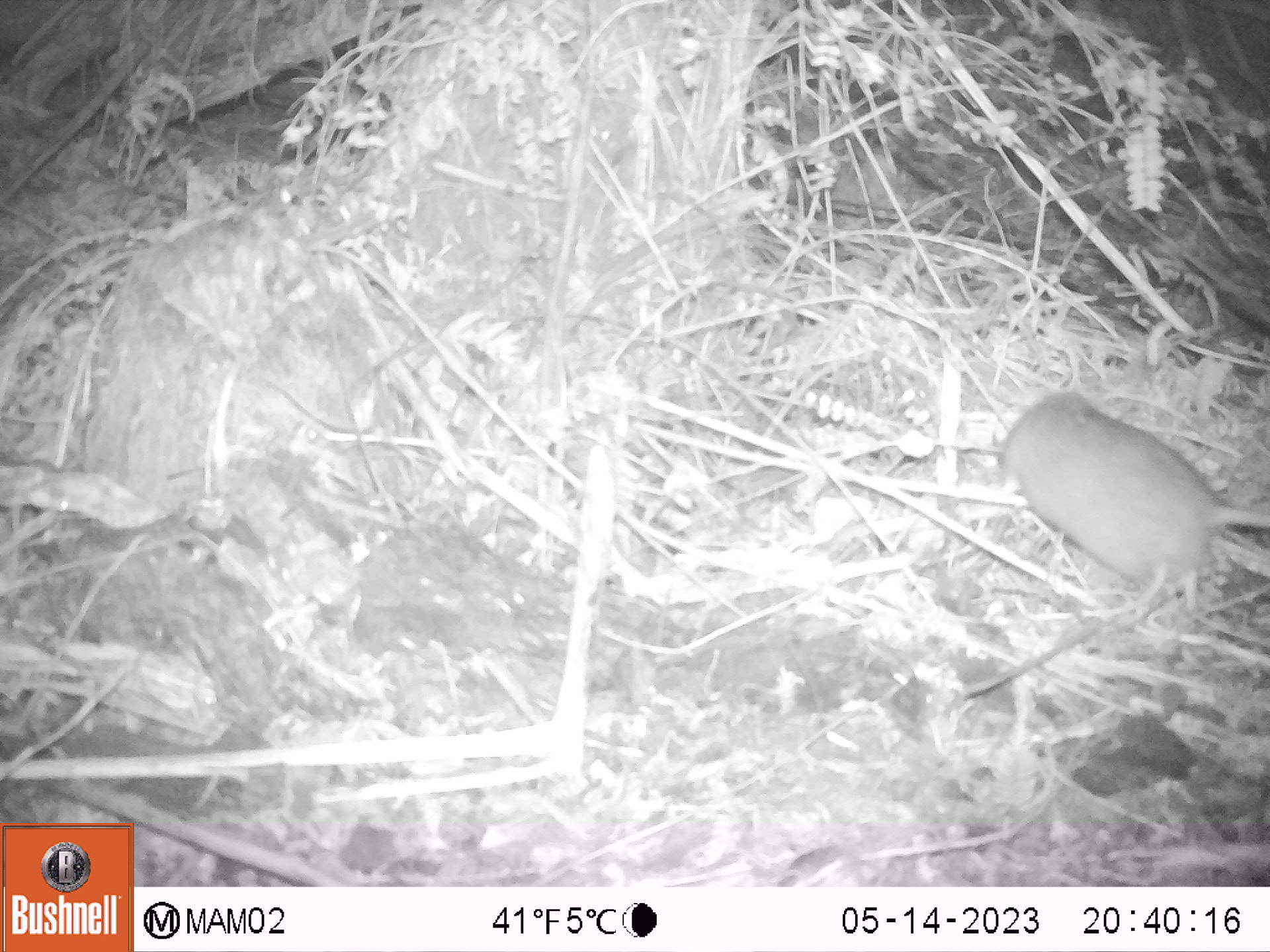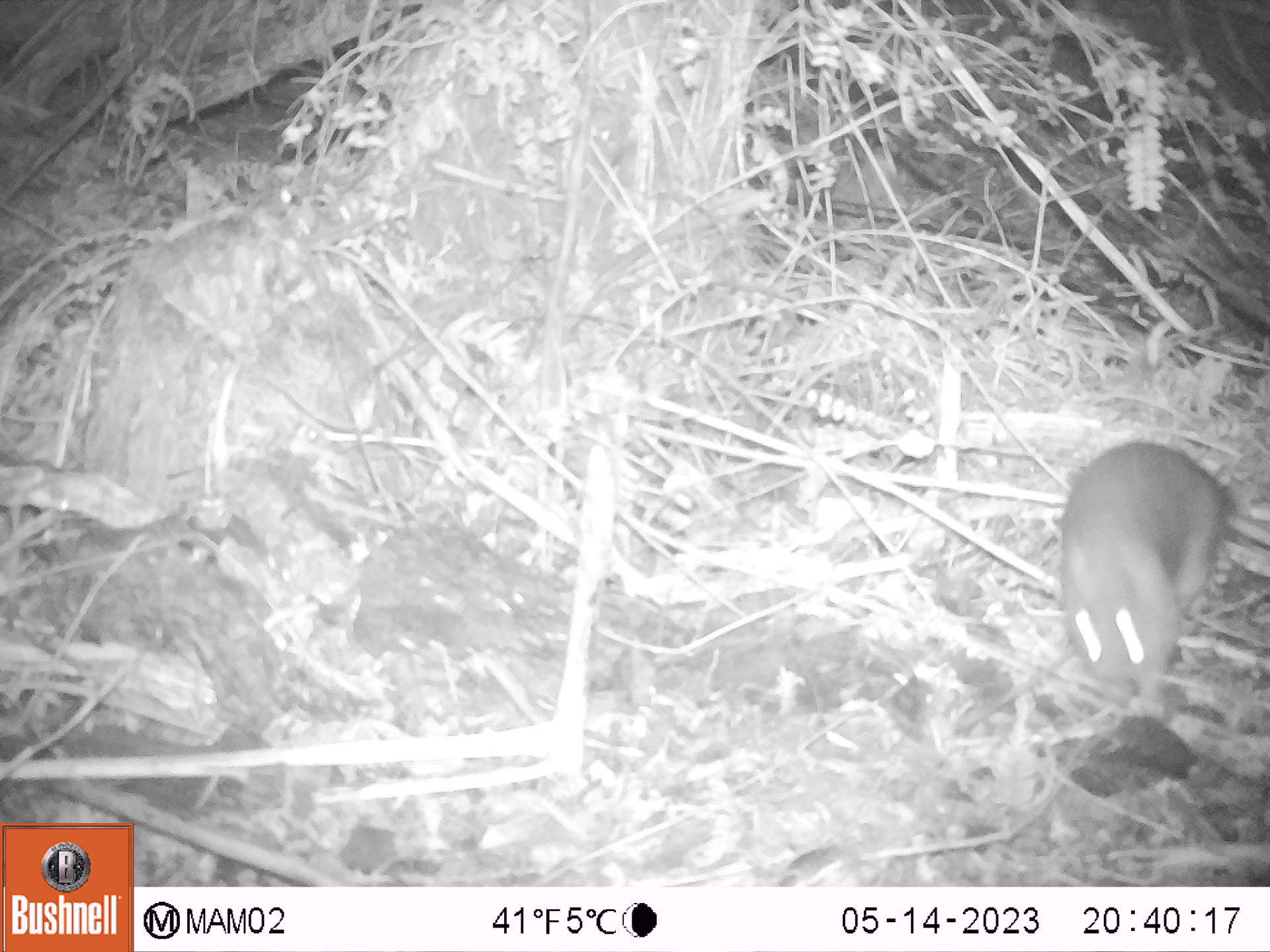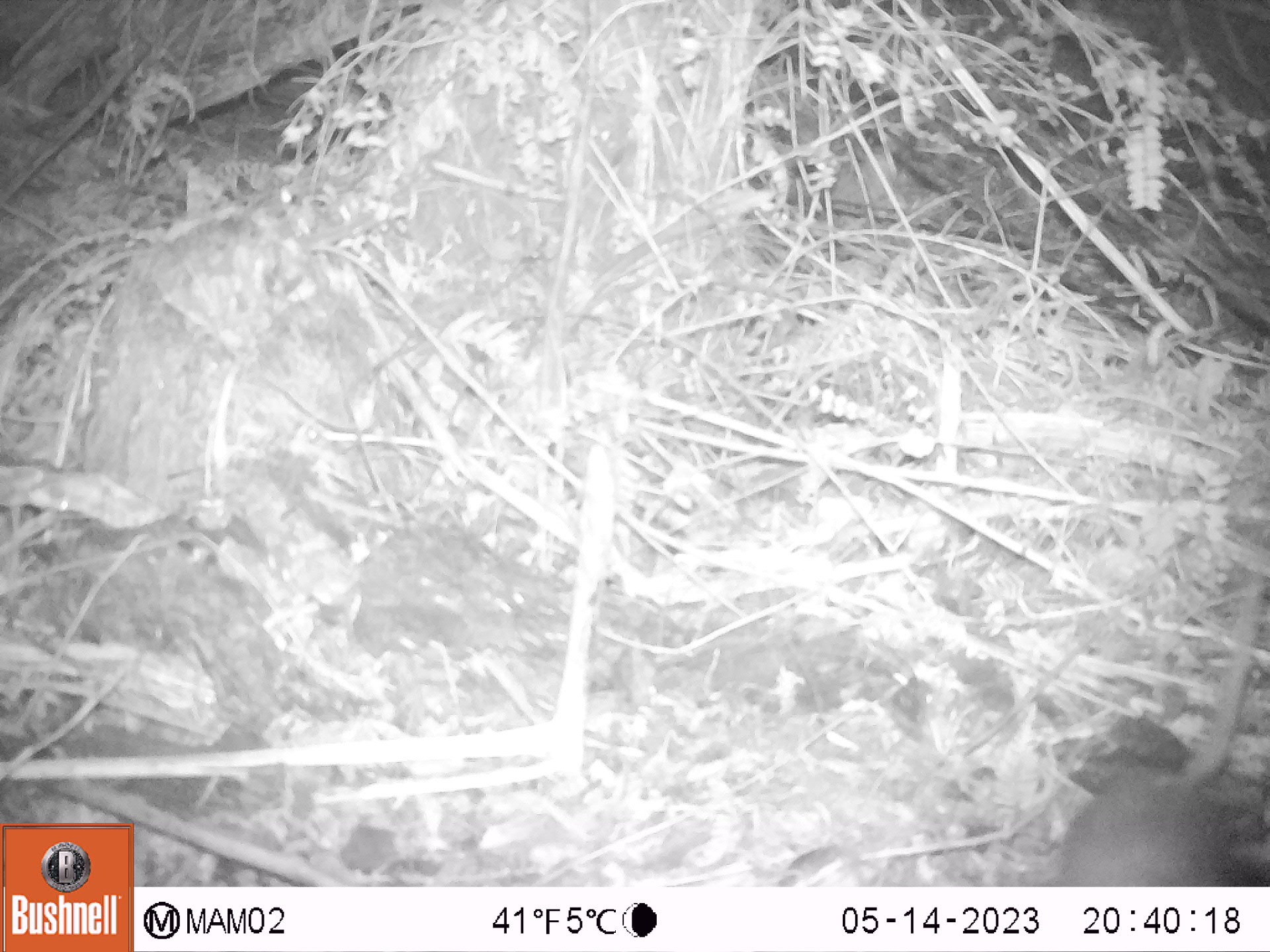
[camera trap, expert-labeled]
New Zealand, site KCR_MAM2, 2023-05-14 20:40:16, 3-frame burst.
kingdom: Animalia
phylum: Chordata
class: Mammalia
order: Rodentia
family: Muridae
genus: Rattus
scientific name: Rattus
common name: rat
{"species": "rat (Rattus)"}